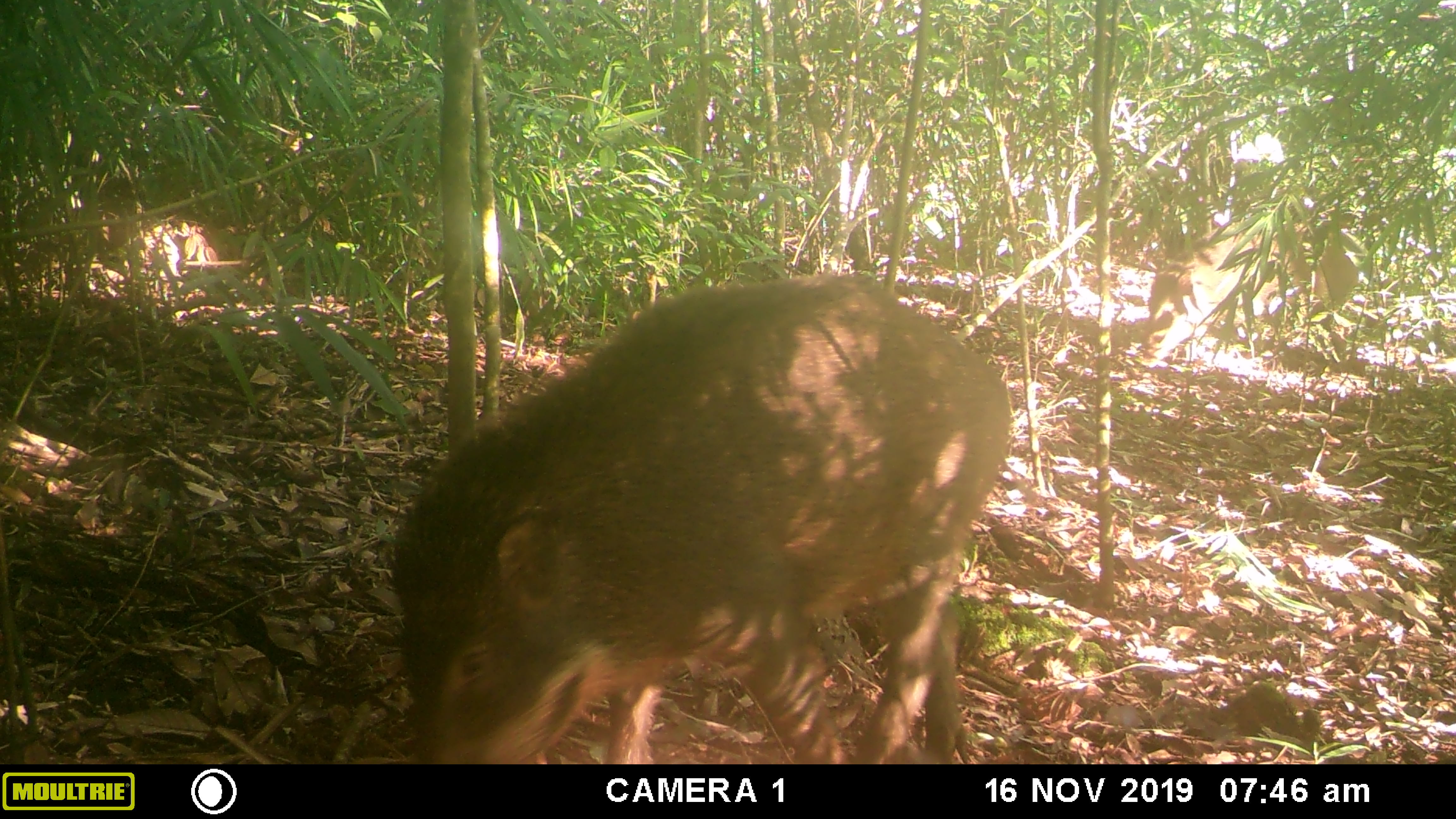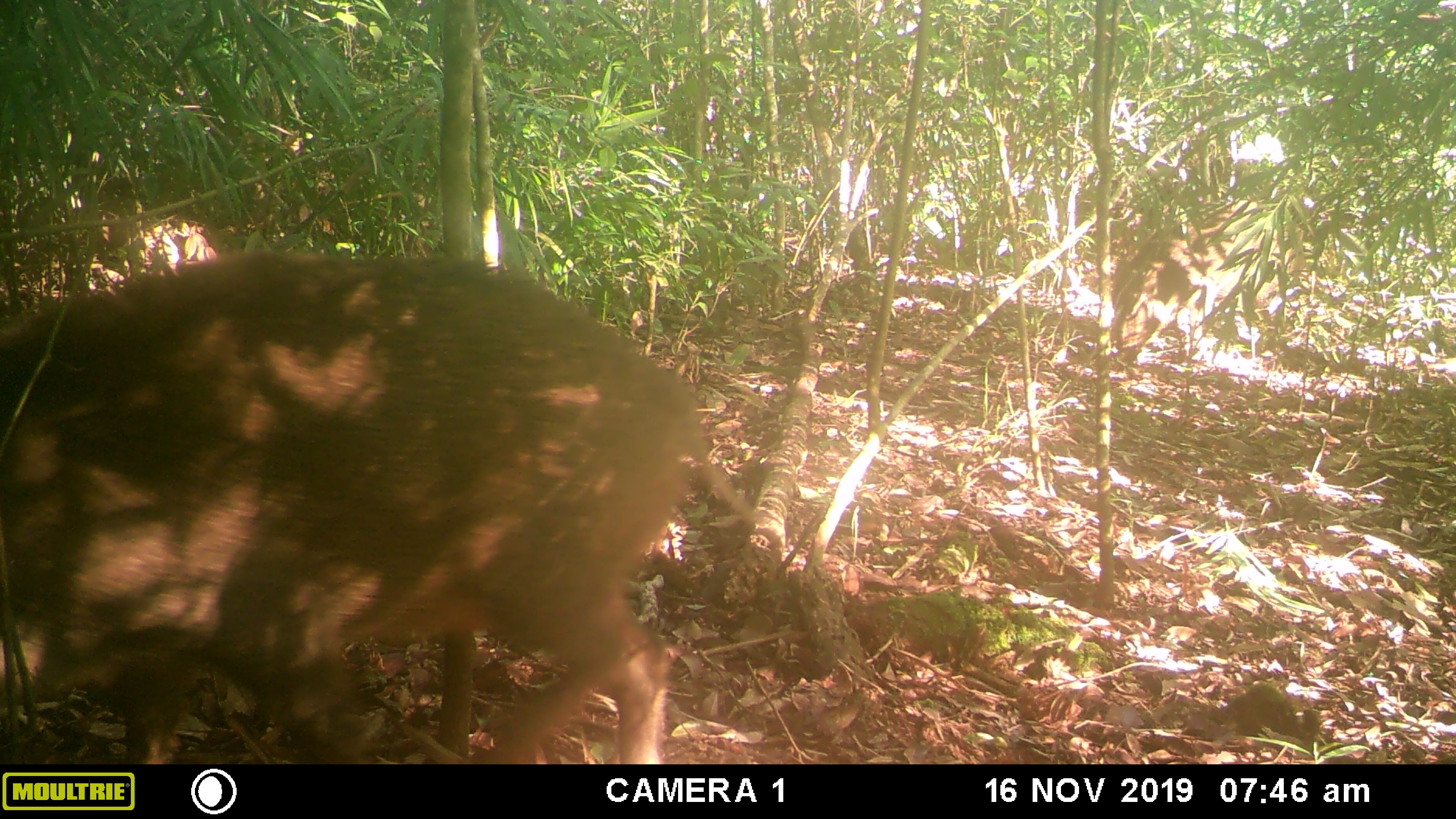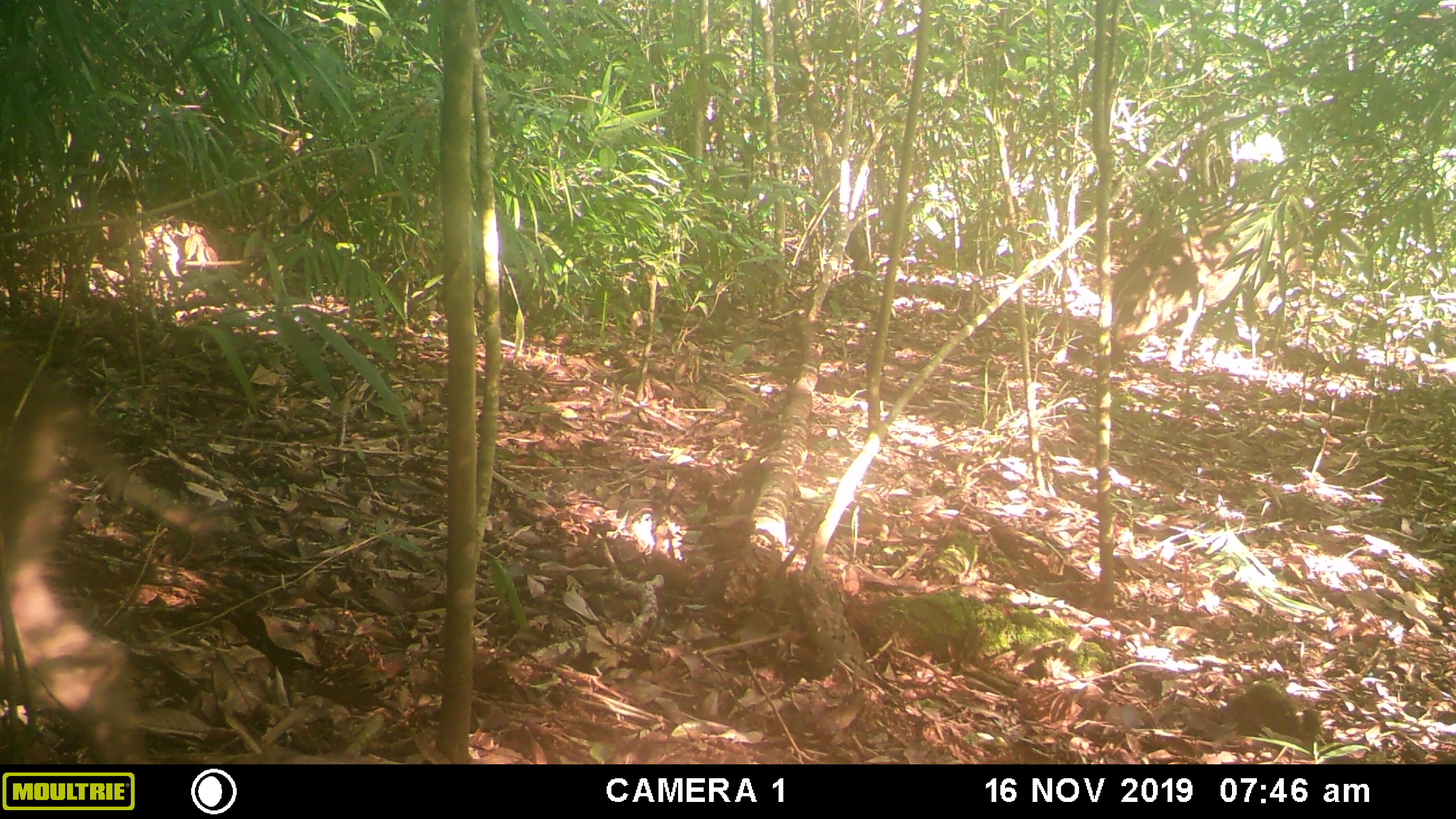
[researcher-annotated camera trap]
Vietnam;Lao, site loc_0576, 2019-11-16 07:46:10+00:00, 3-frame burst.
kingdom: Animalia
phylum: Chordata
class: Mammalia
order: Artiodactyla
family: Suidae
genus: Sus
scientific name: Sus scrofa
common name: eurasian wild pig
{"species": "eurasian wild pig (Sus scrofa)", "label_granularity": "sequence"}